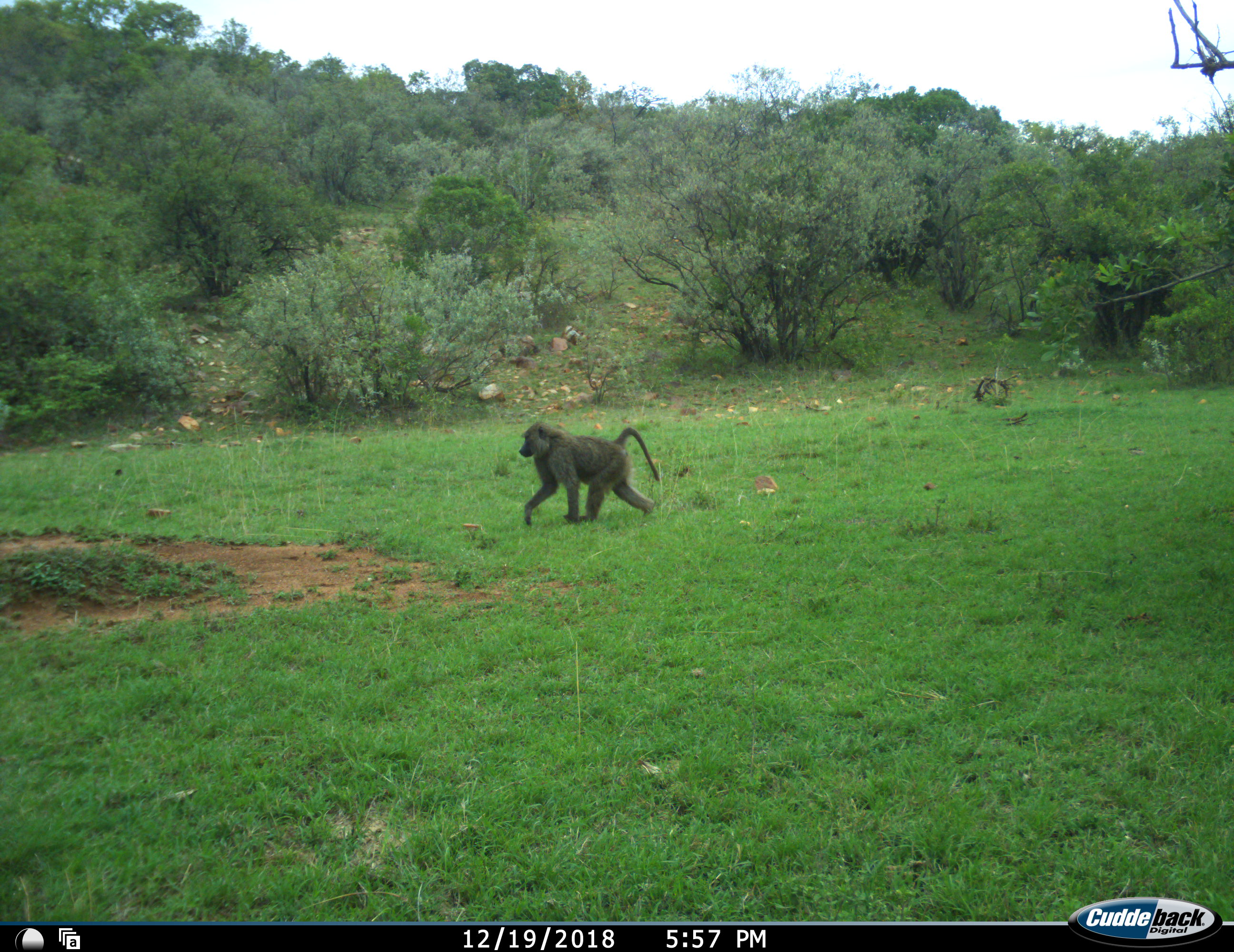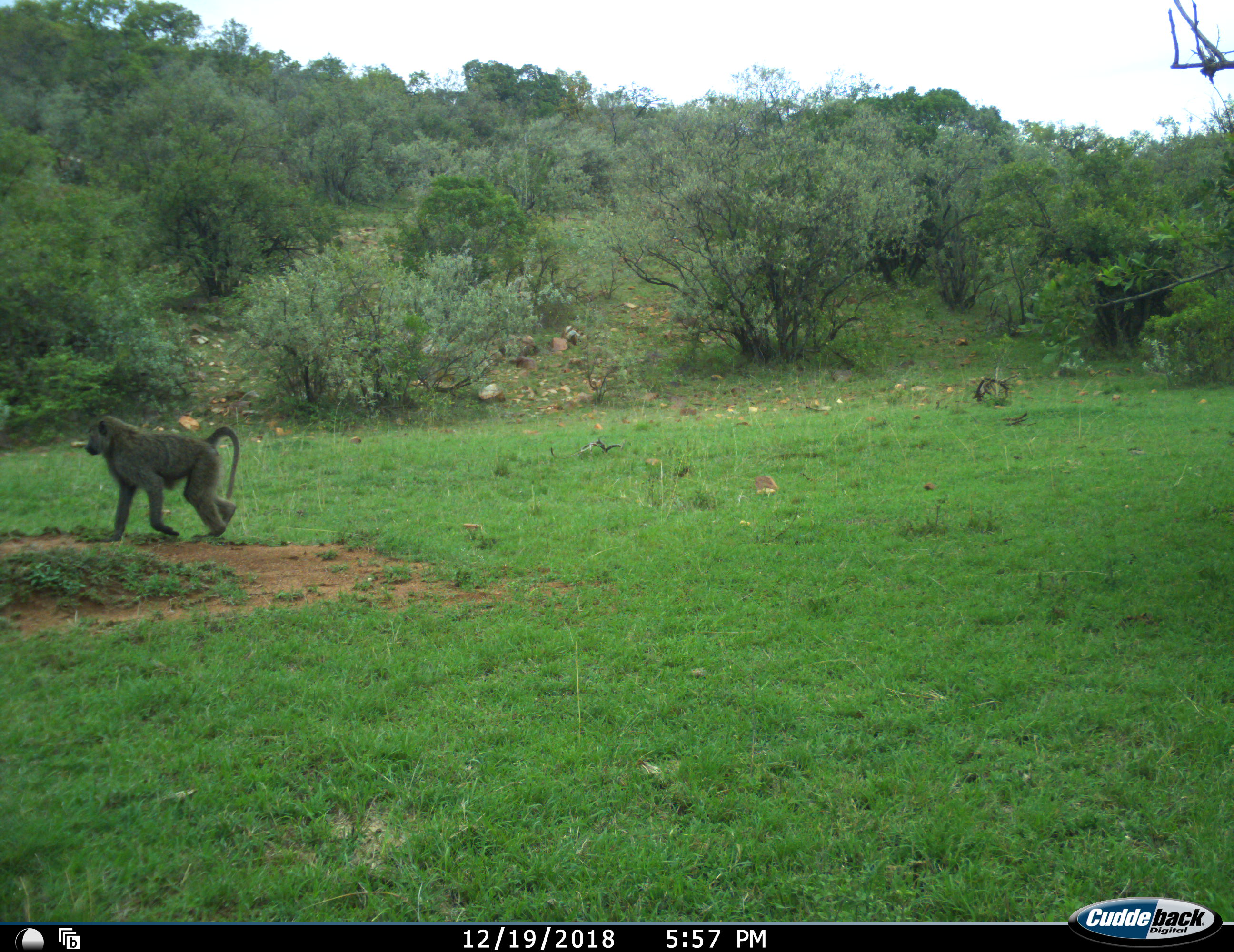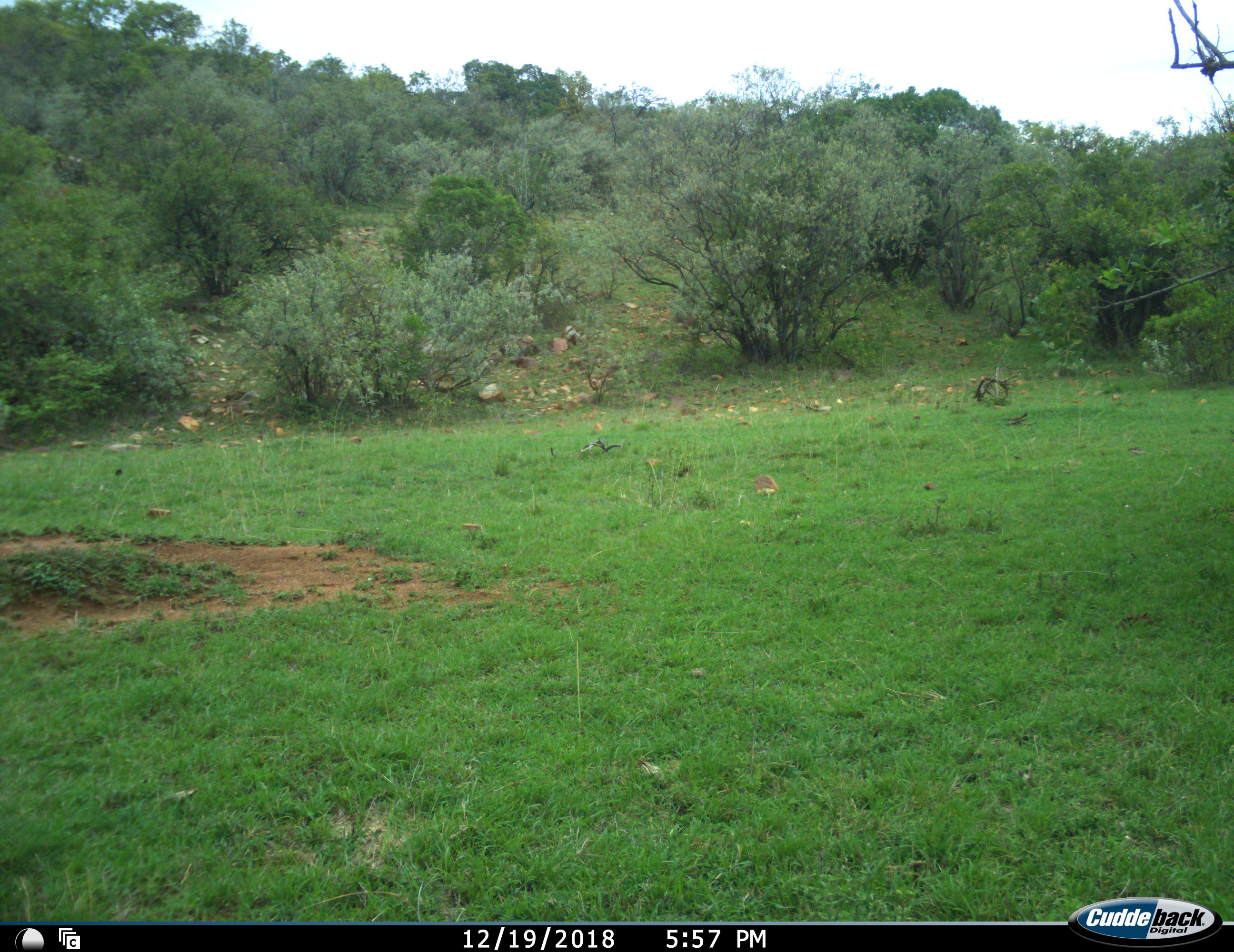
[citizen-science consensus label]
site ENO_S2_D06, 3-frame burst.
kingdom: Animalia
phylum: Chordata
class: Mammalia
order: Primates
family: Cercopithecidae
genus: Papio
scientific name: Papio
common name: baboon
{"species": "baboon (Papio)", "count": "1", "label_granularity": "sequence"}